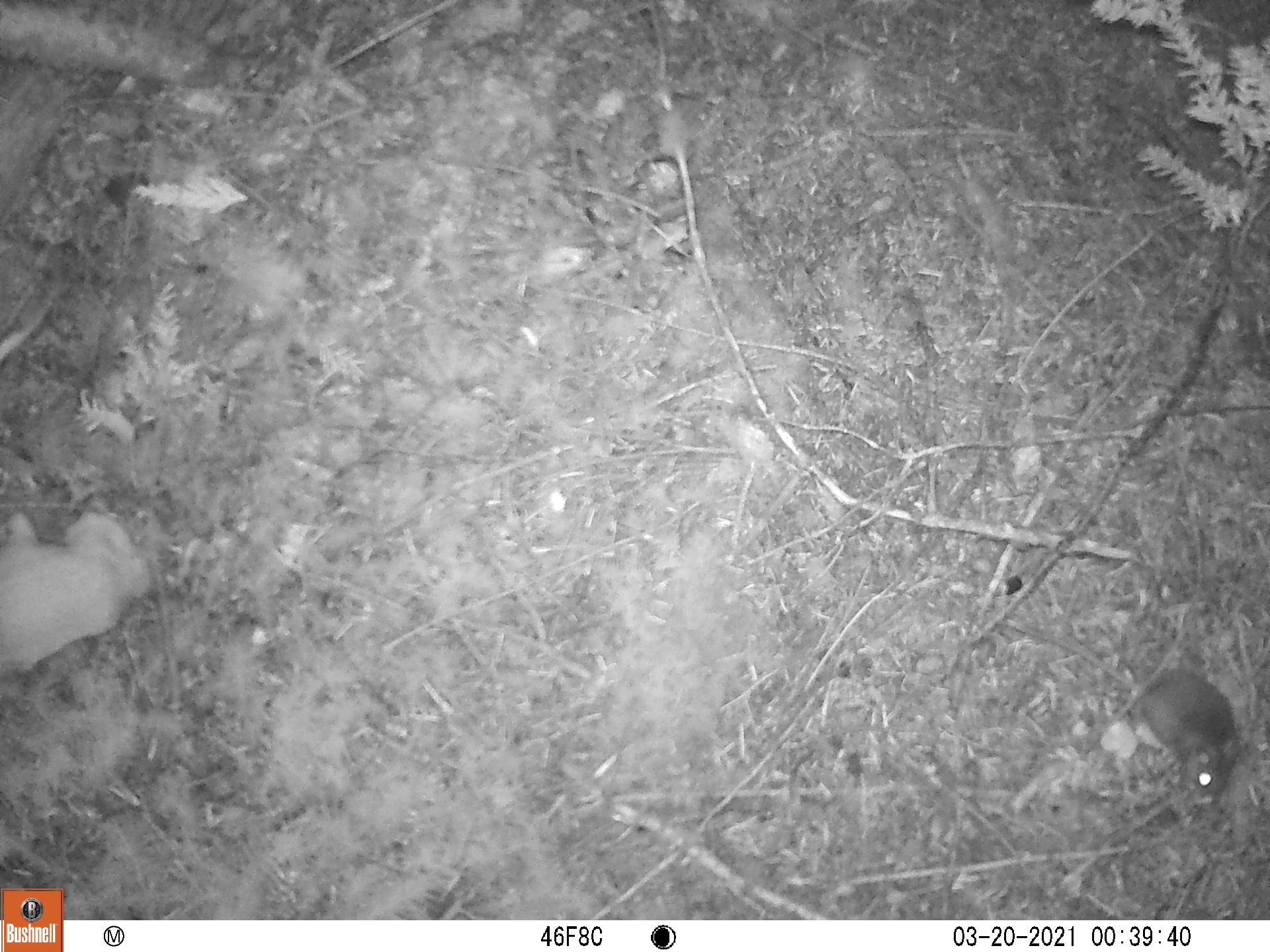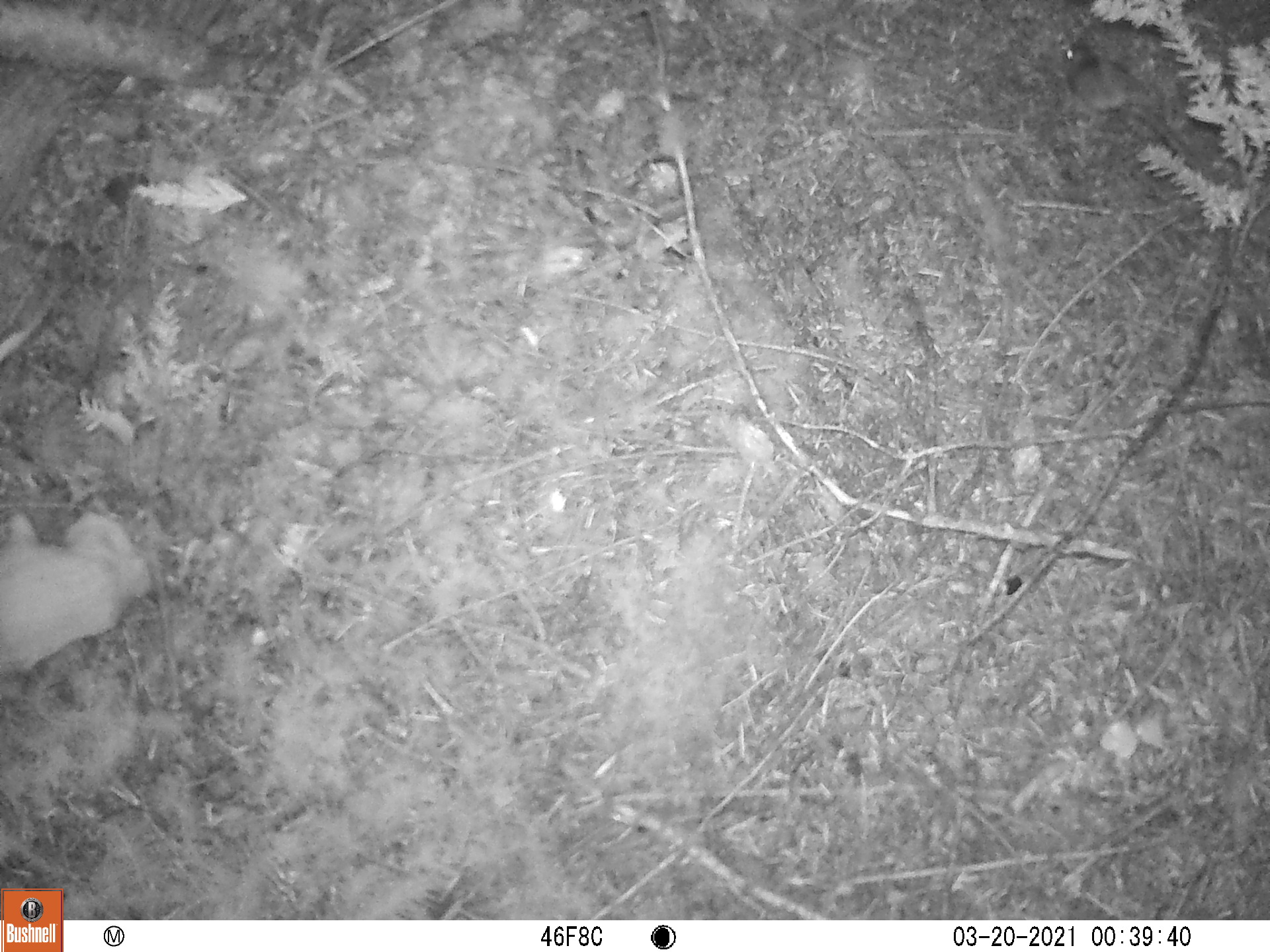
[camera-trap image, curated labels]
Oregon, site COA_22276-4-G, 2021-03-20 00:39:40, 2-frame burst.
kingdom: Animalia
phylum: Chordata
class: Mammalia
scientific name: Mammalia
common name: small mammal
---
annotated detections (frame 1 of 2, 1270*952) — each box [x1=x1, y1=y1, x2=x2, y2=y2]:
small mammal: [x1=989, y1=572, x2=1254, y2=814]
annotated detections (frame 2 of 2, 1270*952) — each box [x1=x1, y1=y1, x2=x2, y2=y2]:
small mammal: [x1=1019, y1=12, x2=1225, y2=181]